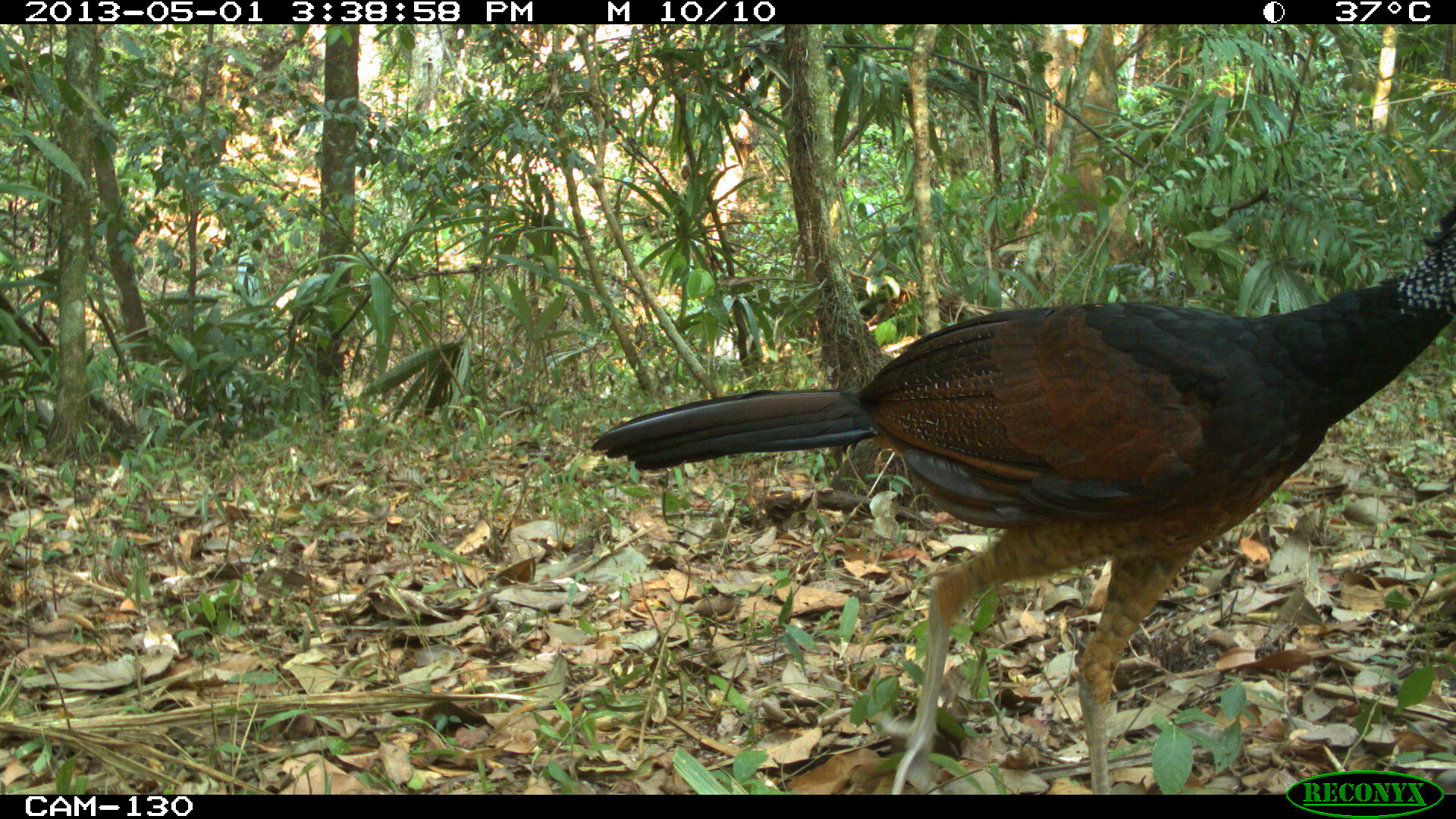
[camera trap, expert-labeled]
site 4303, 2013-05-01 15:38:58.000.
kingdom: Animalia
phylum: Chordata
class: Aves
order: Galliformes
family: Cracidae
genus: Crax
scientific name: Crax rubra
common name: great curassow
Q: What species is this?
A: Crax rubra (great curassow).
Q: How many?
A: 1.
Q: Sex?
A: Female.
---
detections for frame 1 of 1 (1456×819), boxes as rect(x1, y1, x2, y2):
crax rubra: rect(587, 195, 1456, 791)